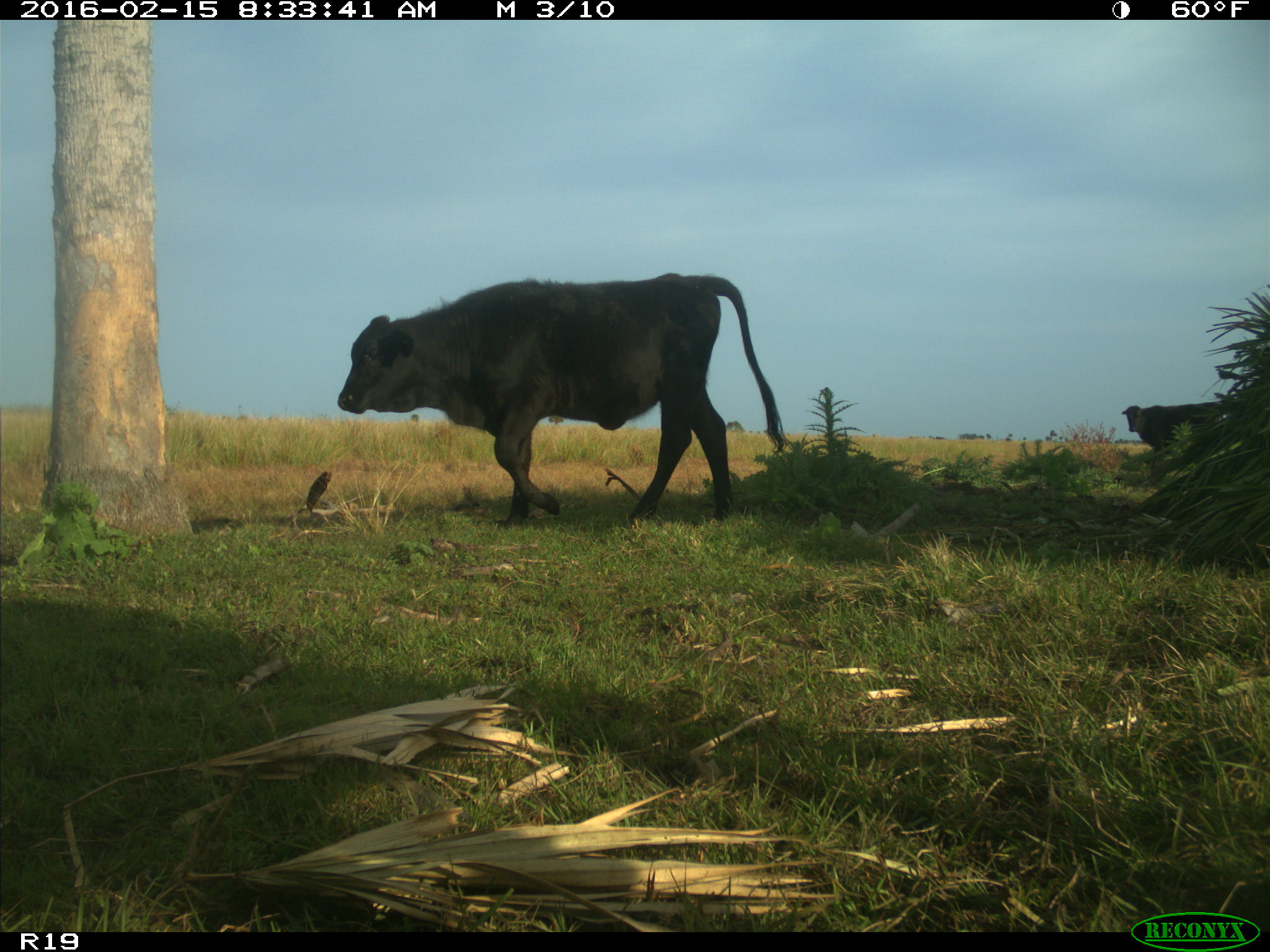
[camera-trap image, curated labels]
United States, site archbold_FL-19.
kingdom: Animalia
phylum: Chordata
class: Mammalia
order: Artiodactyla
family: Bovidae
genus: Bos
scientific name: Bos taurus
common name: domestic cow